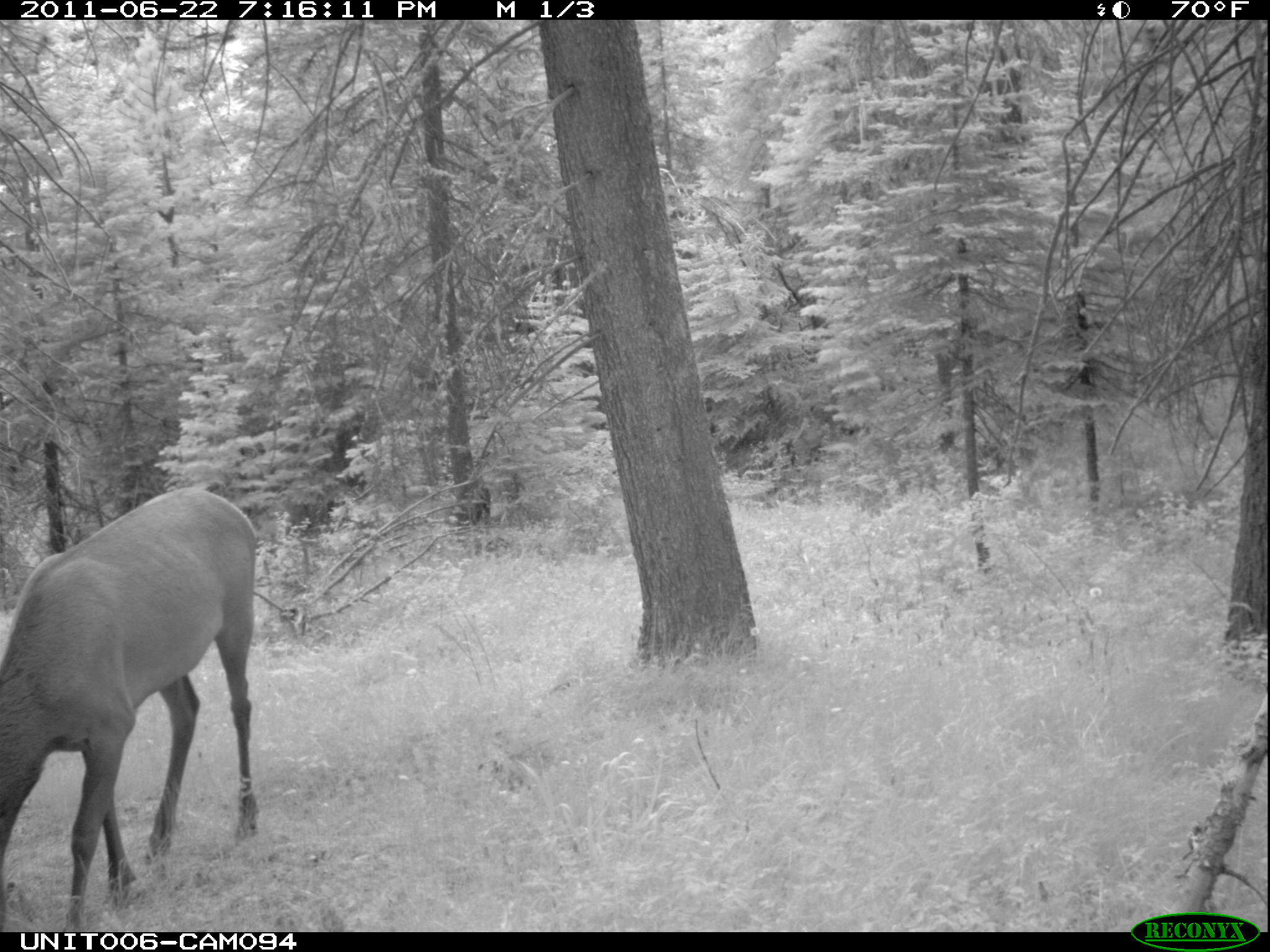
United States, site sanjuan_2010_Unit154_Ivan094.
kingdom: Animalia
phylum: Chordata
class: Mammalia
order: Artiodactyla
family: Cervidae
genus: Cervus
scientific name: Cervus elaphus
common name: red deer